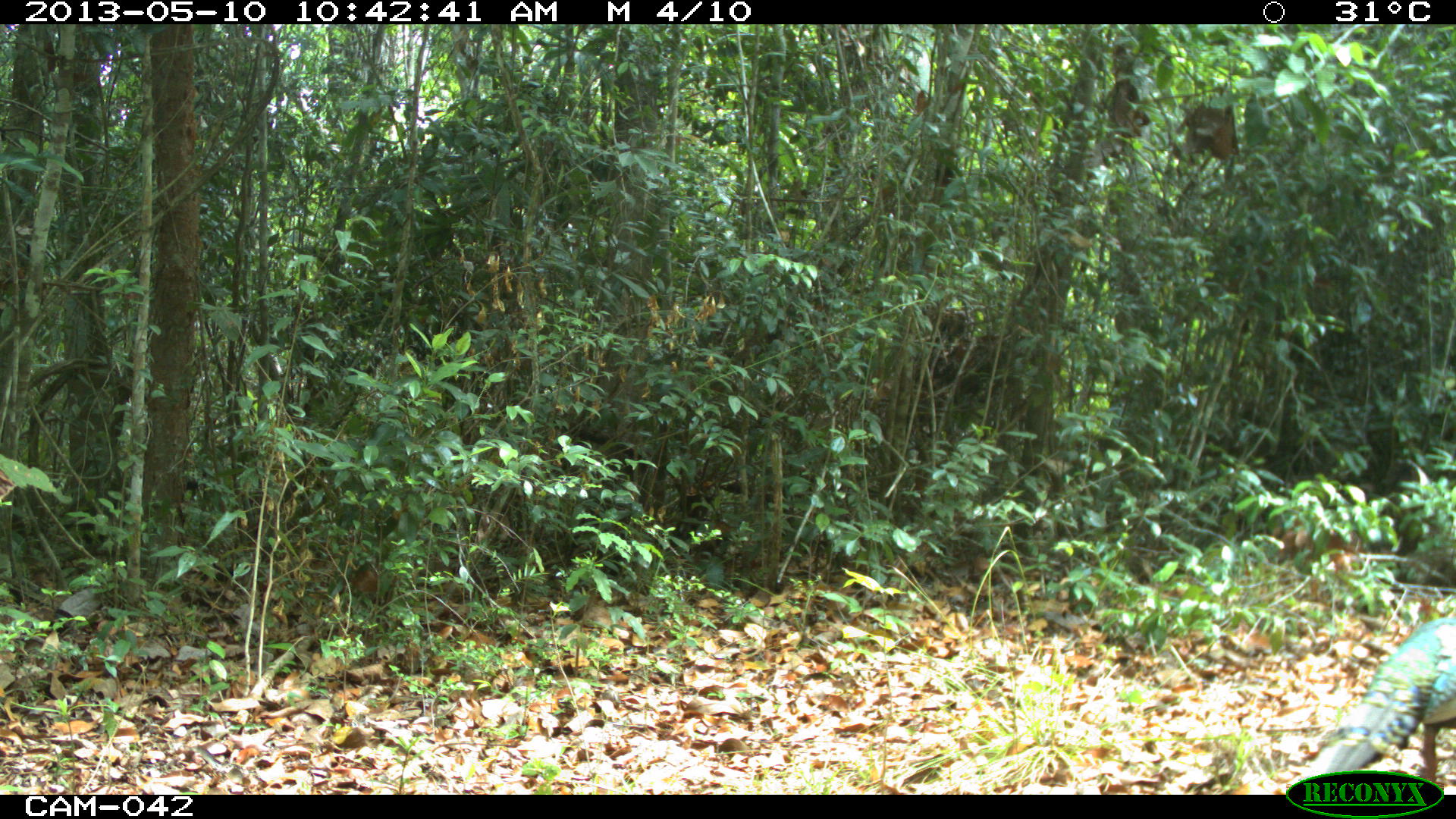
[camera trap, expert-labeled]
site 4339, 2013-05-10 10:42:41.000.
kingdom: Animalia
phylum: Chordata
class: Aves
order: Galliformes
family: Phasianidae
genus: Meleagris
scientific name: Meleagris ocellata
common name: ocellated turkey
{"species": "Meleagris ocellata (ocellated turkey)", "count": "1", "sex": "male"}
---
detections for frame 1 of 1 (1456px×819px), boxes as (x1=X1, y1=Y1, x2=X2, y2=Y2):
meleagris ocellata: (x1=1280, y1=614, x2=1456, y2=794)